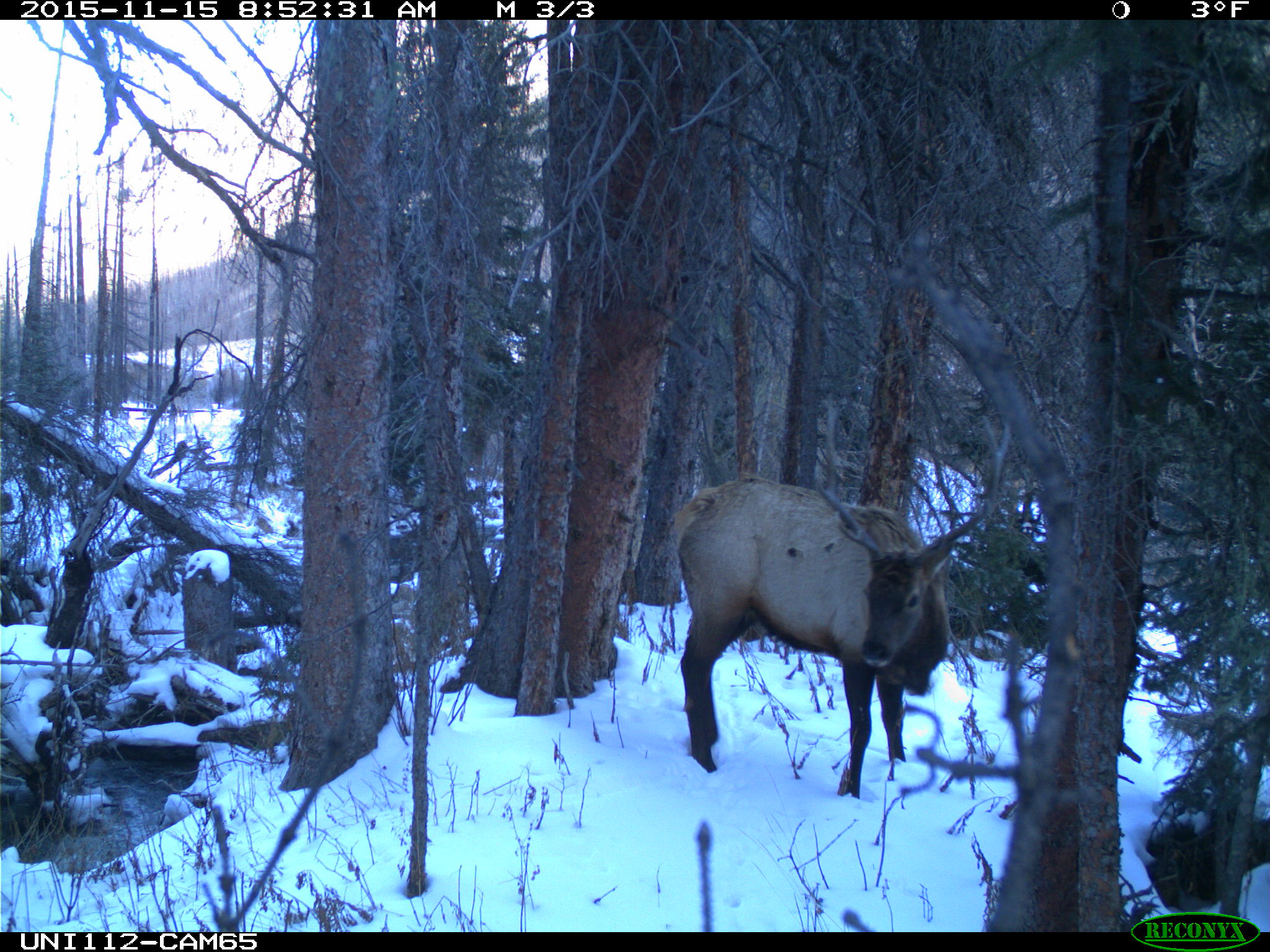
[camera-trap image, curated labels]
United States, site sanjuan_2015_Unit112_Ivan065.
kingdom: Animalia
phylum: Chordata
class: Mammalia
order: Artiodactyla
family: Cervidae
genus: Cervus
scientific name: Cervus elaphus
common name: red deer